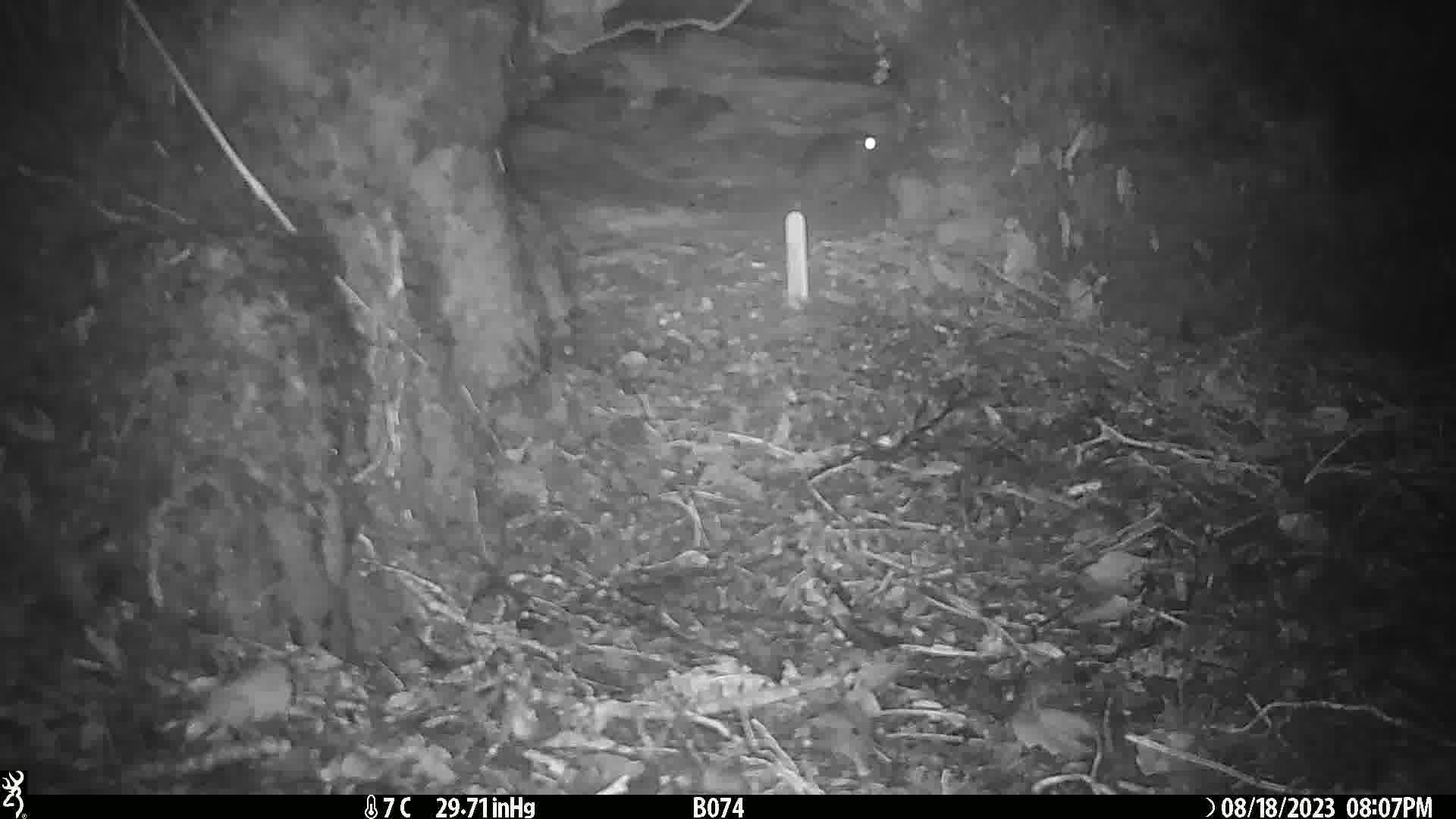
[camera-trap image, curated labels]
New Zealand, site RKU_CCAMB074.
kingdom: Animalia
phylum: Chordata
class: Mammalia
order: Rodentia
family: Muridae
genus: Rattus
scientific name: Rattus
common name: rat